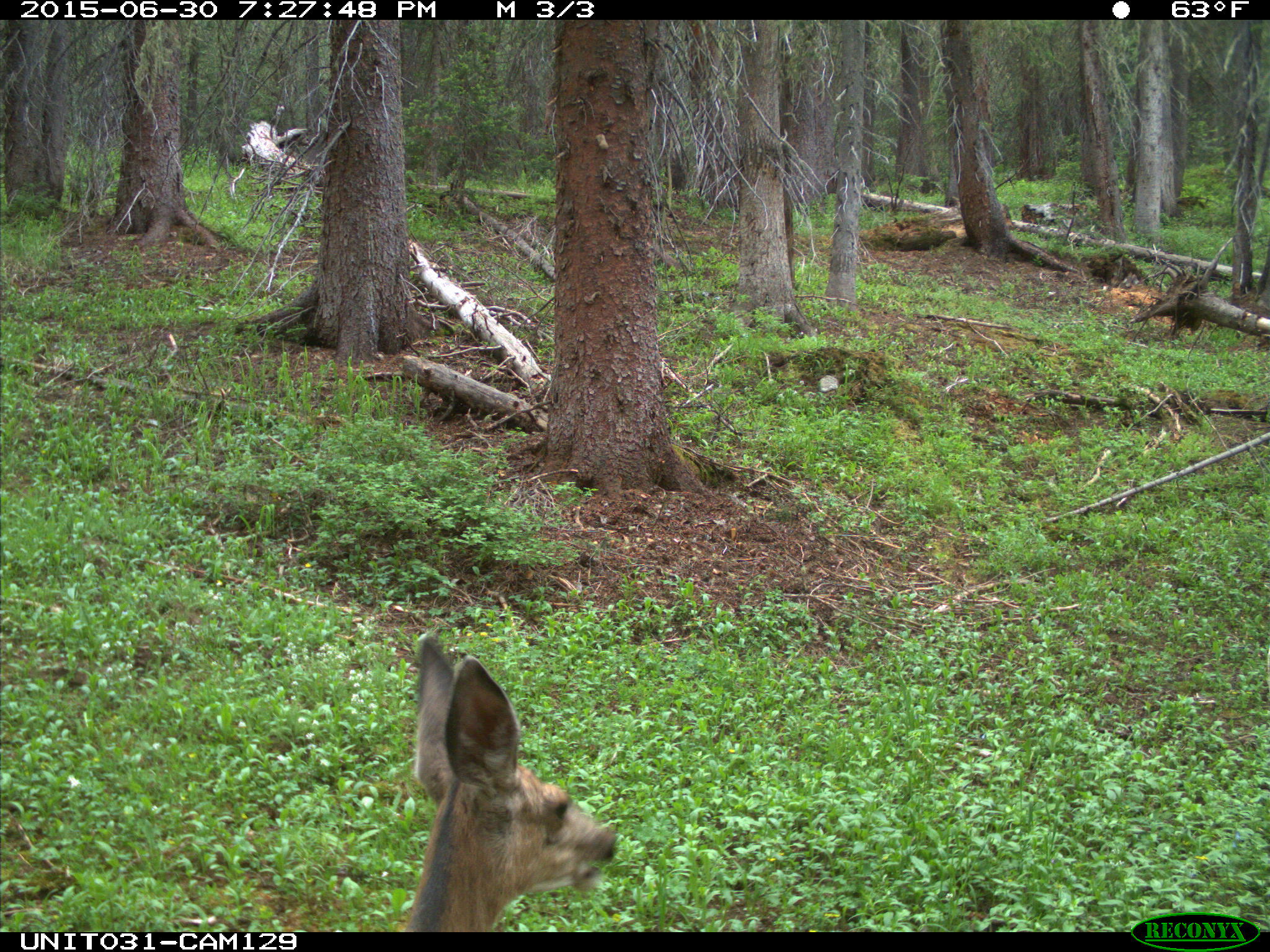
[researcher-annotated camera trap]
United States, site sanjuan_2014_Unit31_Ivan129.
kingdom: Animalia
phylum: Chordata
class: Mammalia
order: Artiodactyla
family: Cervidae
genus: Odocoileus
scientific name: Odocoileus hemionus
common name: mule deer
Odocoileus hemionus (mule deer).